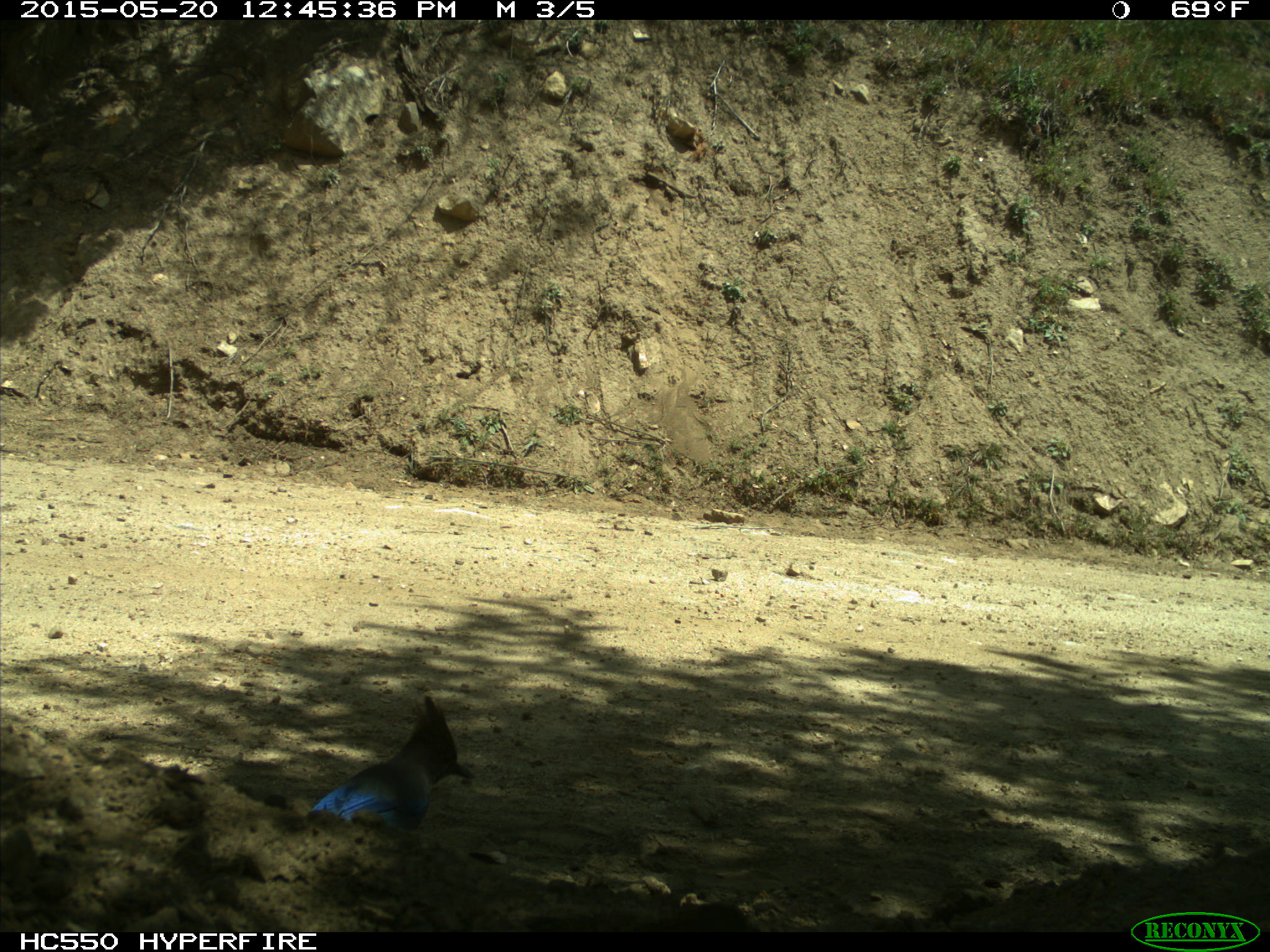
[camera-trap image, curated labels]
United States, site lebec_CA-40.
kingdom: Animalia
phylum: Chordata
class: Aves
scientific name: Aves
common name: birds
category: unidentified bird